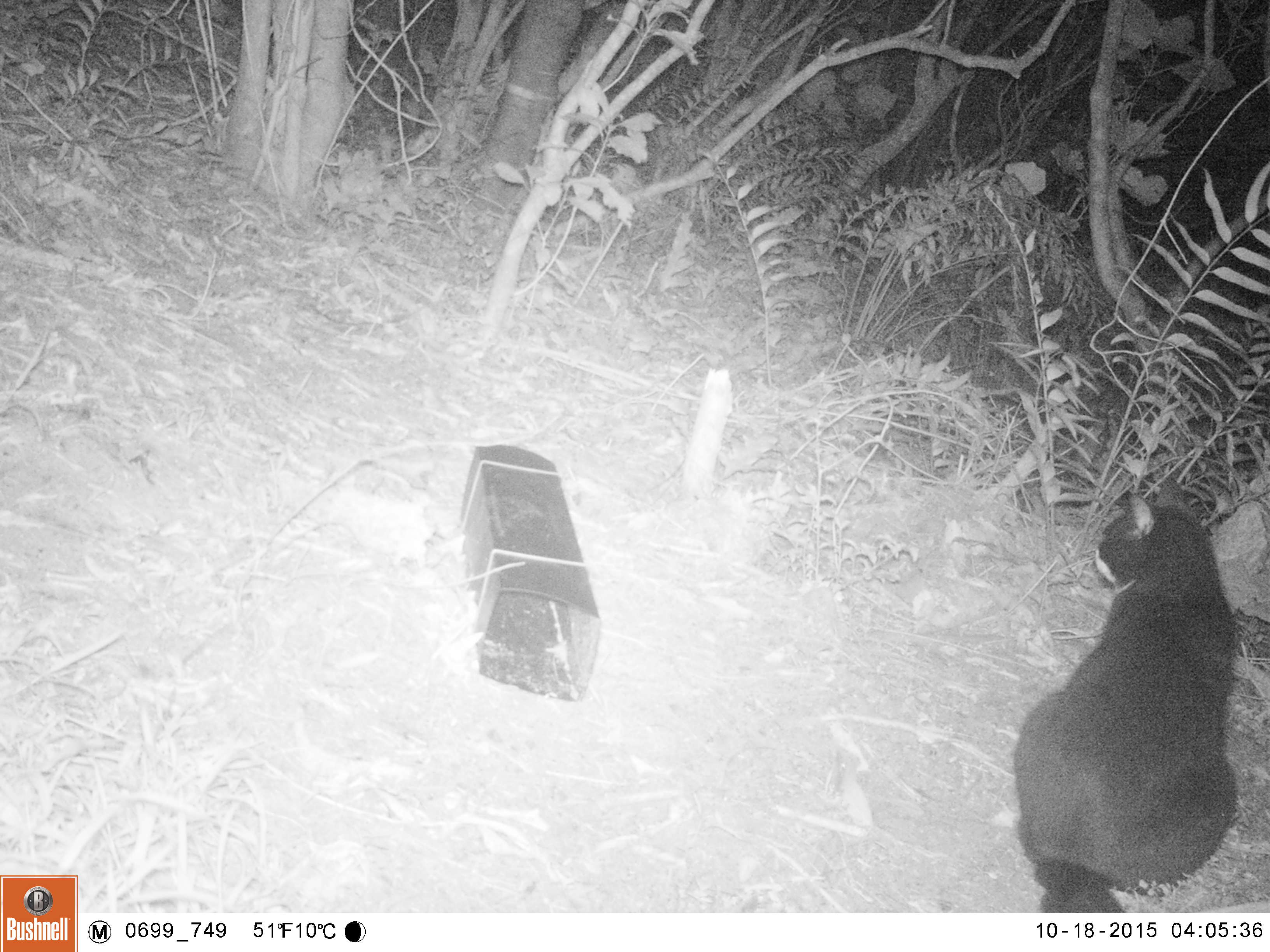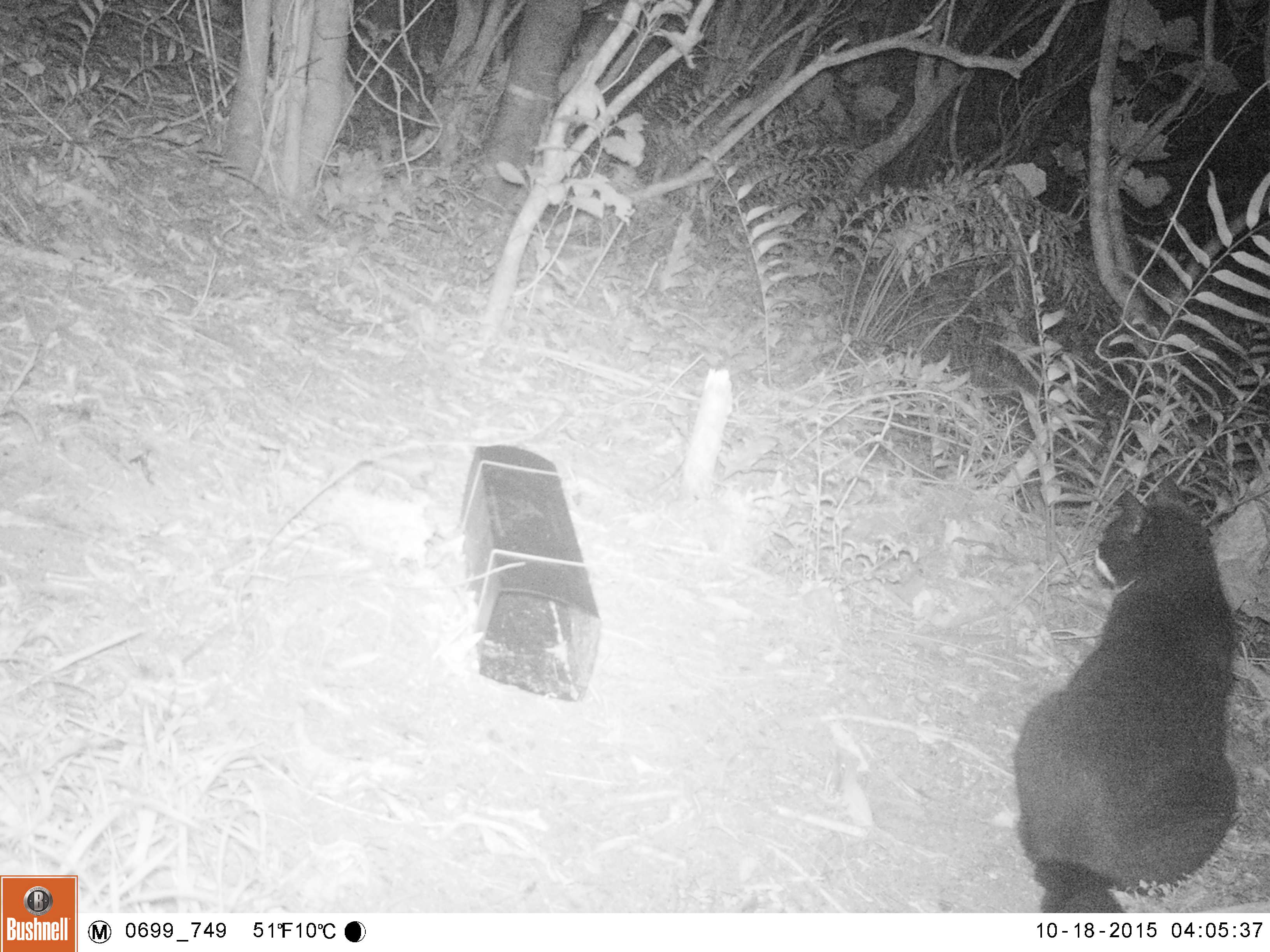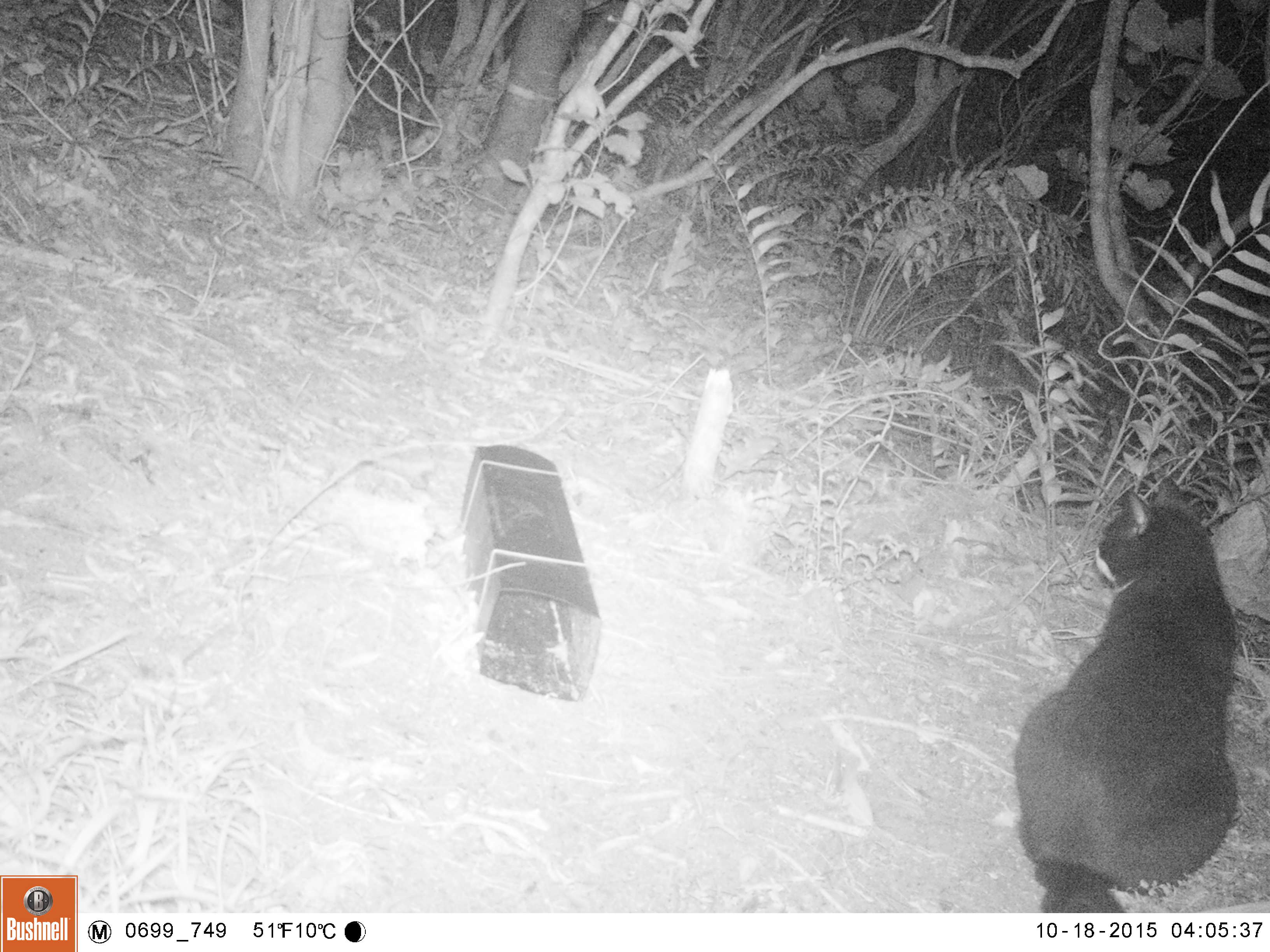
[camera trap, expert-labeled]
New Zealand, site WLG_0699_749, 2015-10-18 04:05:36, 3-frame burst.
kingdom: Animalia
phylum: Chordata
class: Mammalia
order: Carnivora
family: Felidae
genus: Felis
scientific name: Felis catus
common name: domestic cat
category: cat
Cat (domestic cat) (Felis catus).